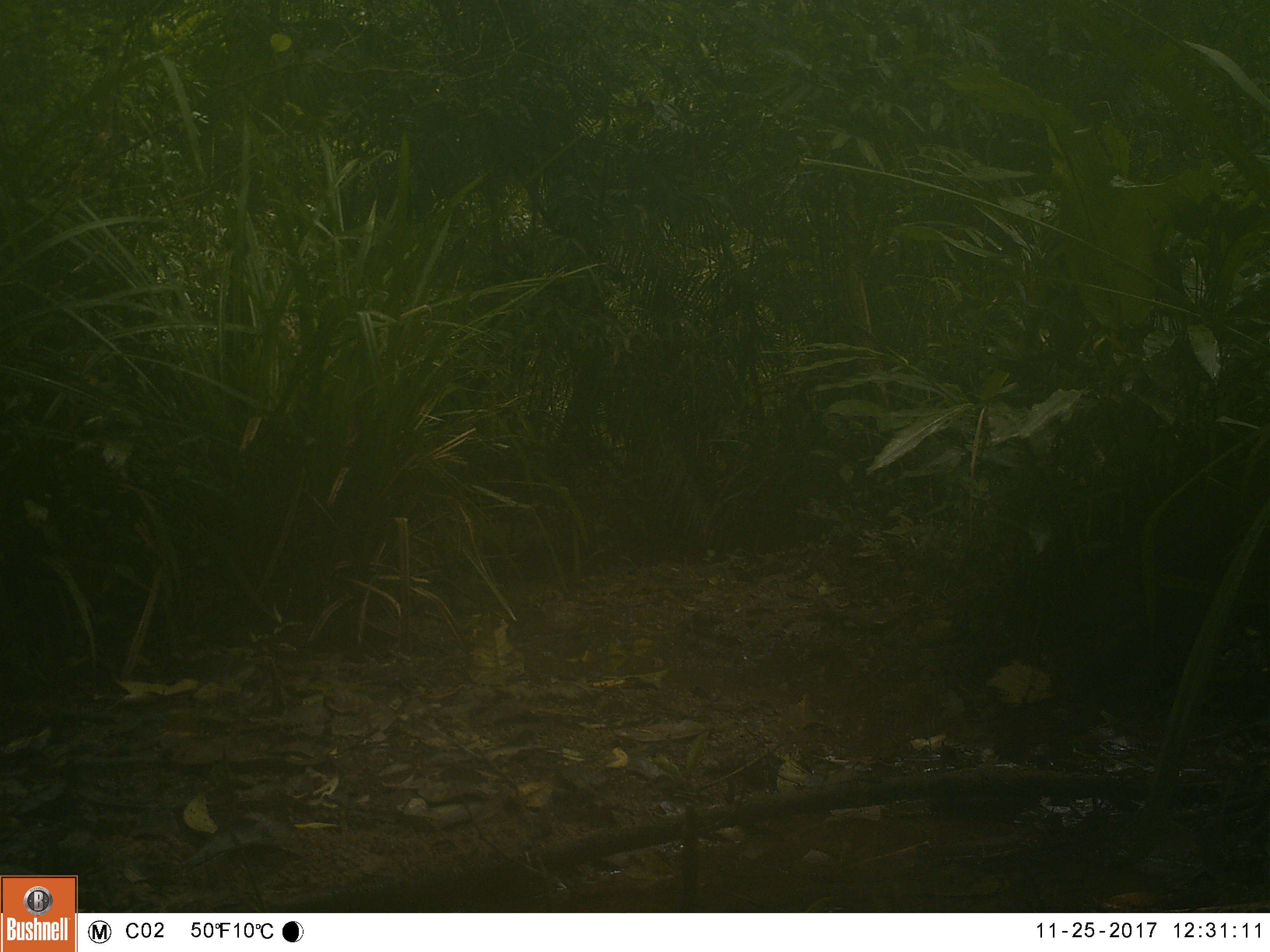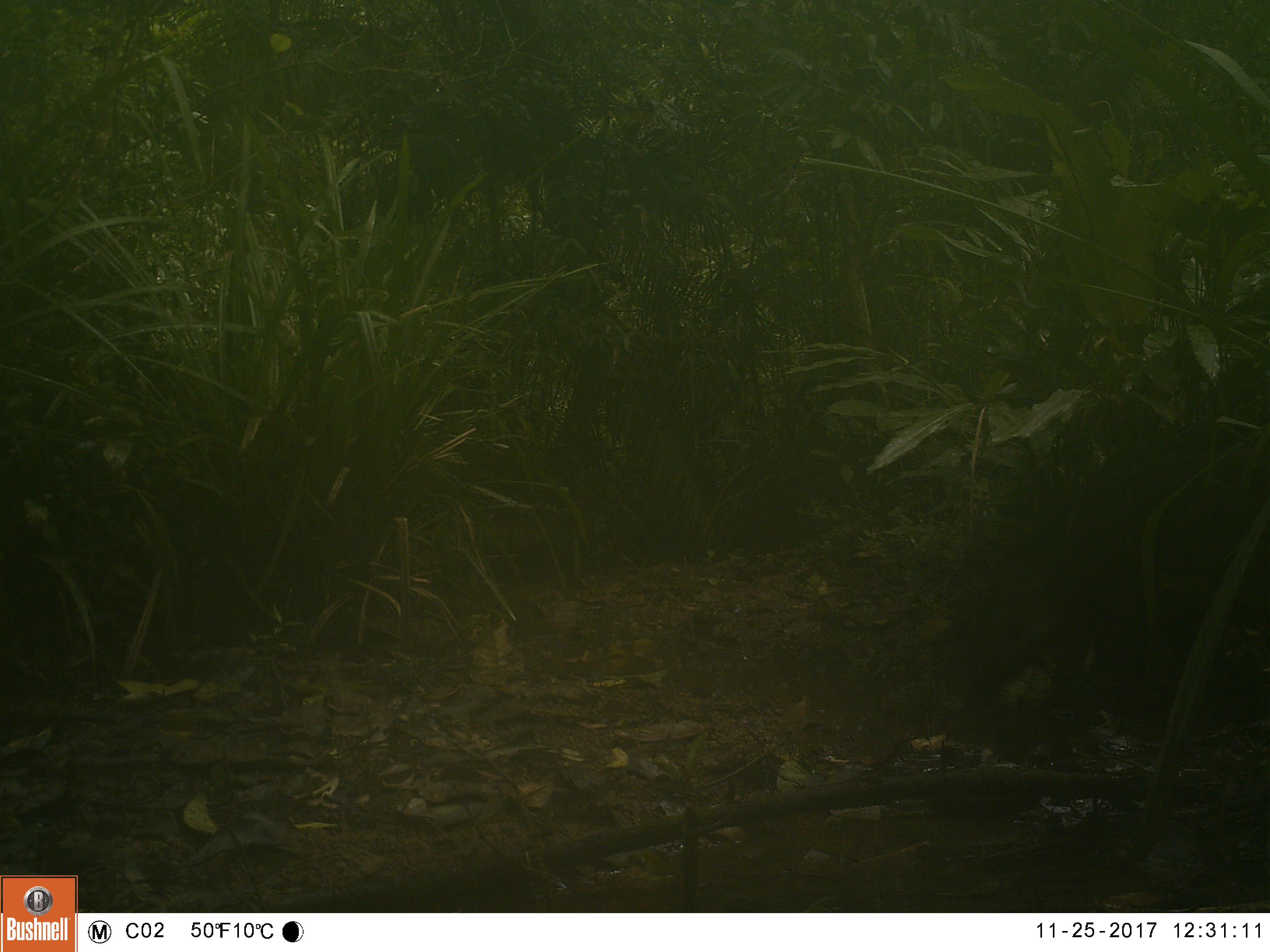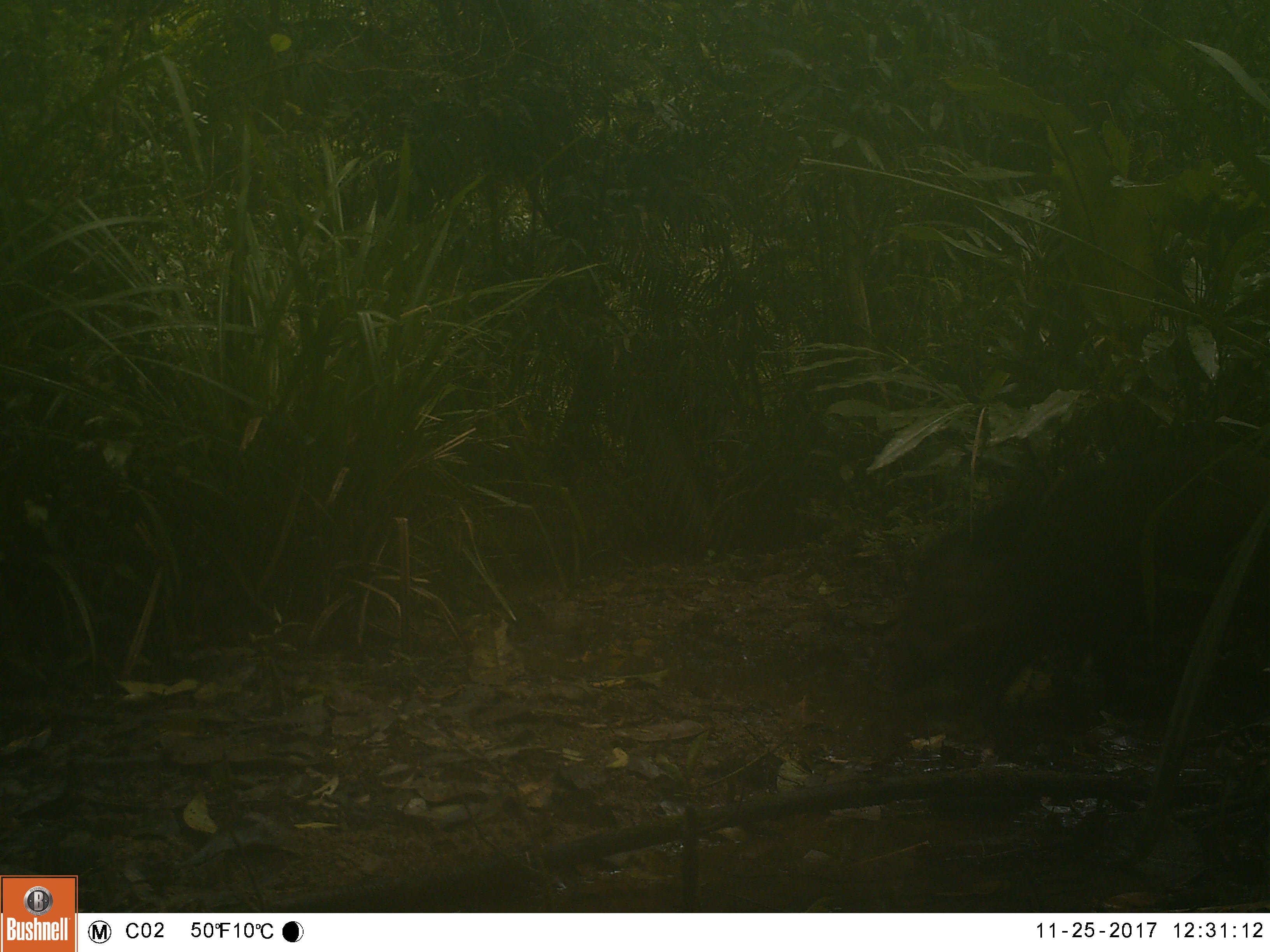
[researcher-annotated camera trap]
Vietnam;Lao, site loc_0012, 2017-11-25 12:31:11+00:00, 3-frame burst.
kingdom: Animalia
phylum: Chordata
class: Mammalia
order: Artiodactyla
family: Suidae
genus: Sus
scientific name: Sus scrofa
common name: eurasian wild pig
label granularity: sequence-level